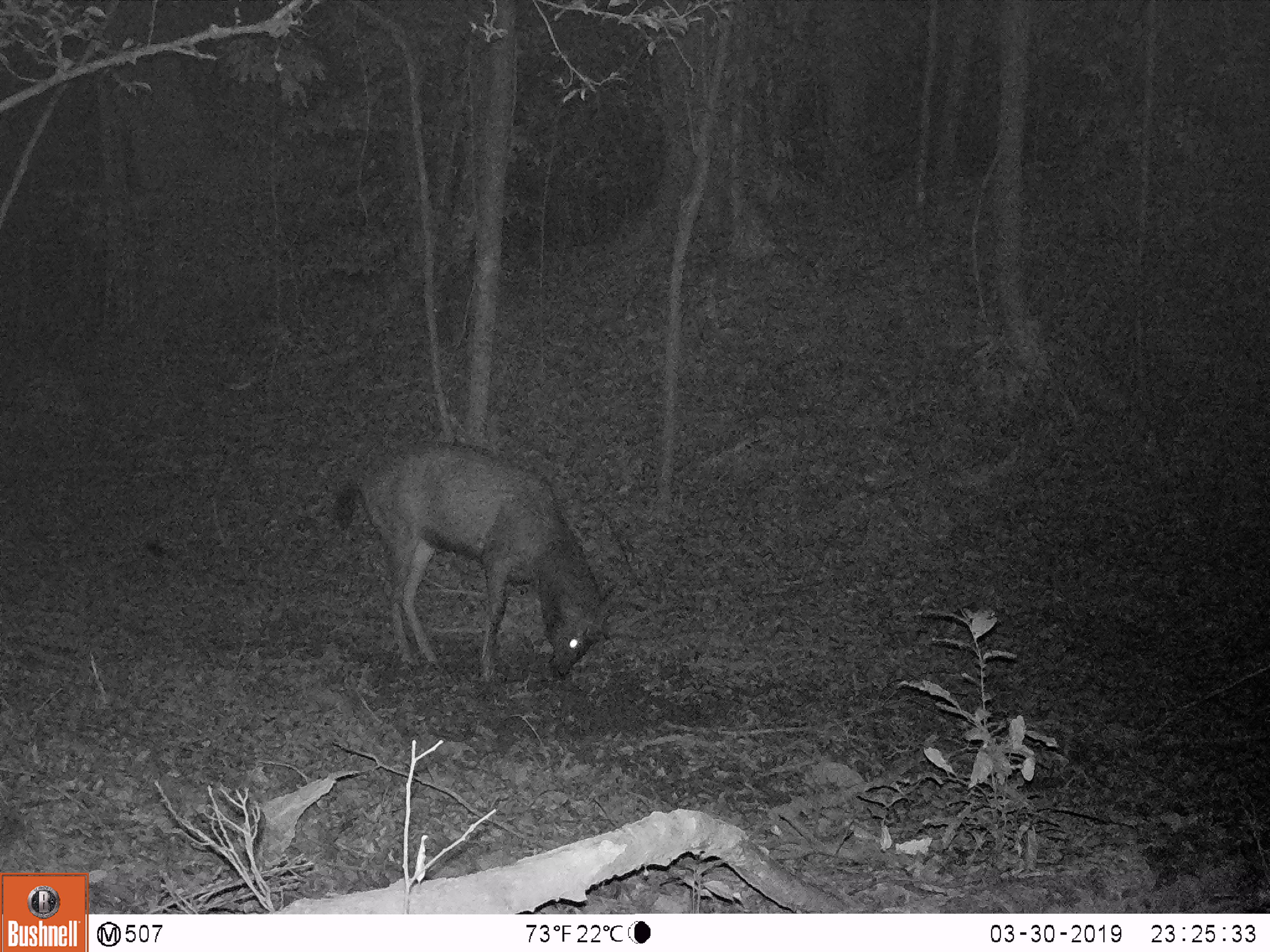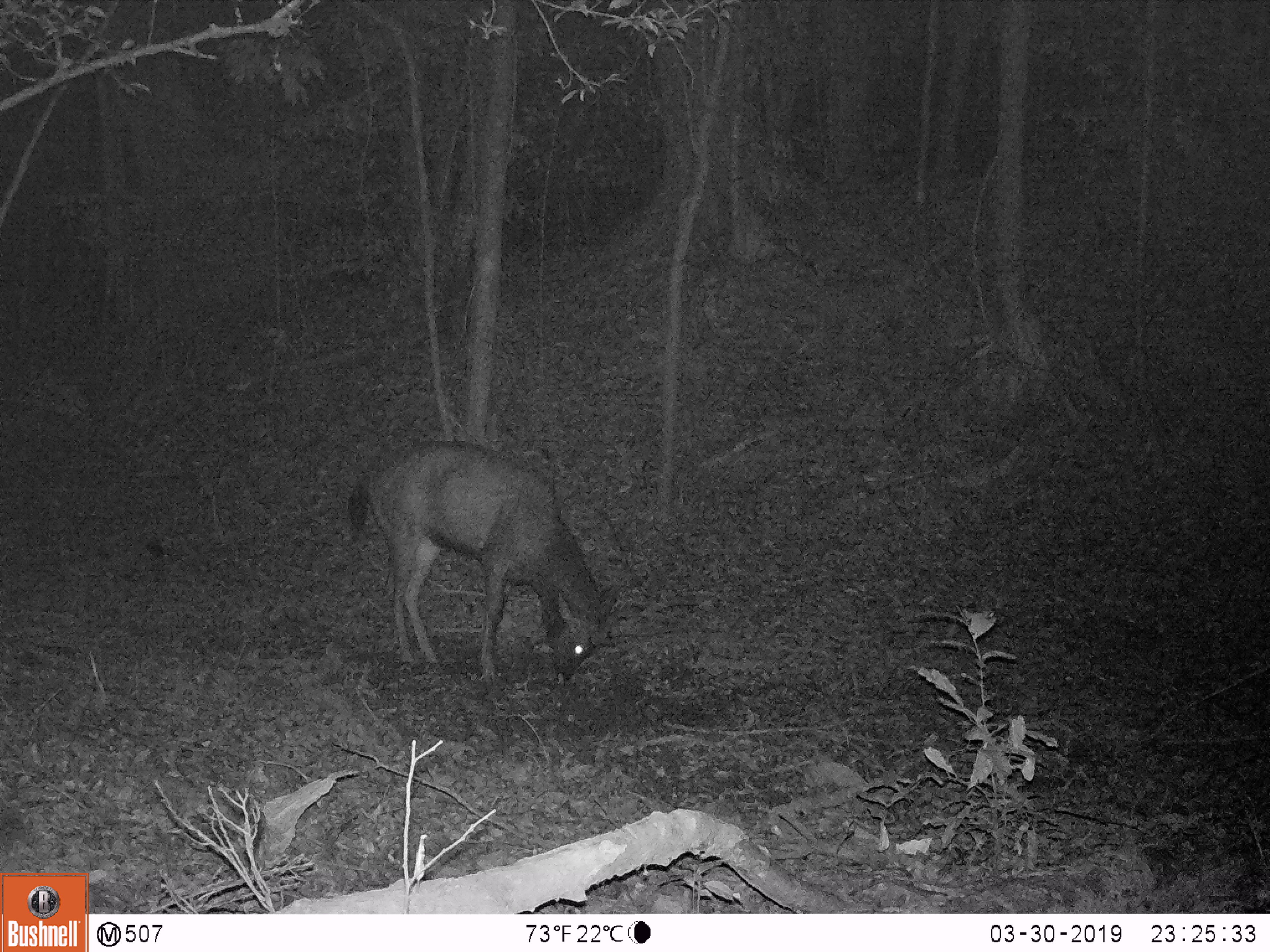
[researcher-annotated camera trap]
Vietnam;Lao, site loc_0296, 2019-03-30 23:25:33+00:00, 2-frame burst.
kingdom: Animalia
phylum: Chordata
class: Mammalia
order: Artiodactyla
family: Cervidae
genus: Rusa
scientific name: Rusa unicolor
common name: sambar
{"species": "sambar (Rusa unicolor)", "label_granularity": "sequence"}